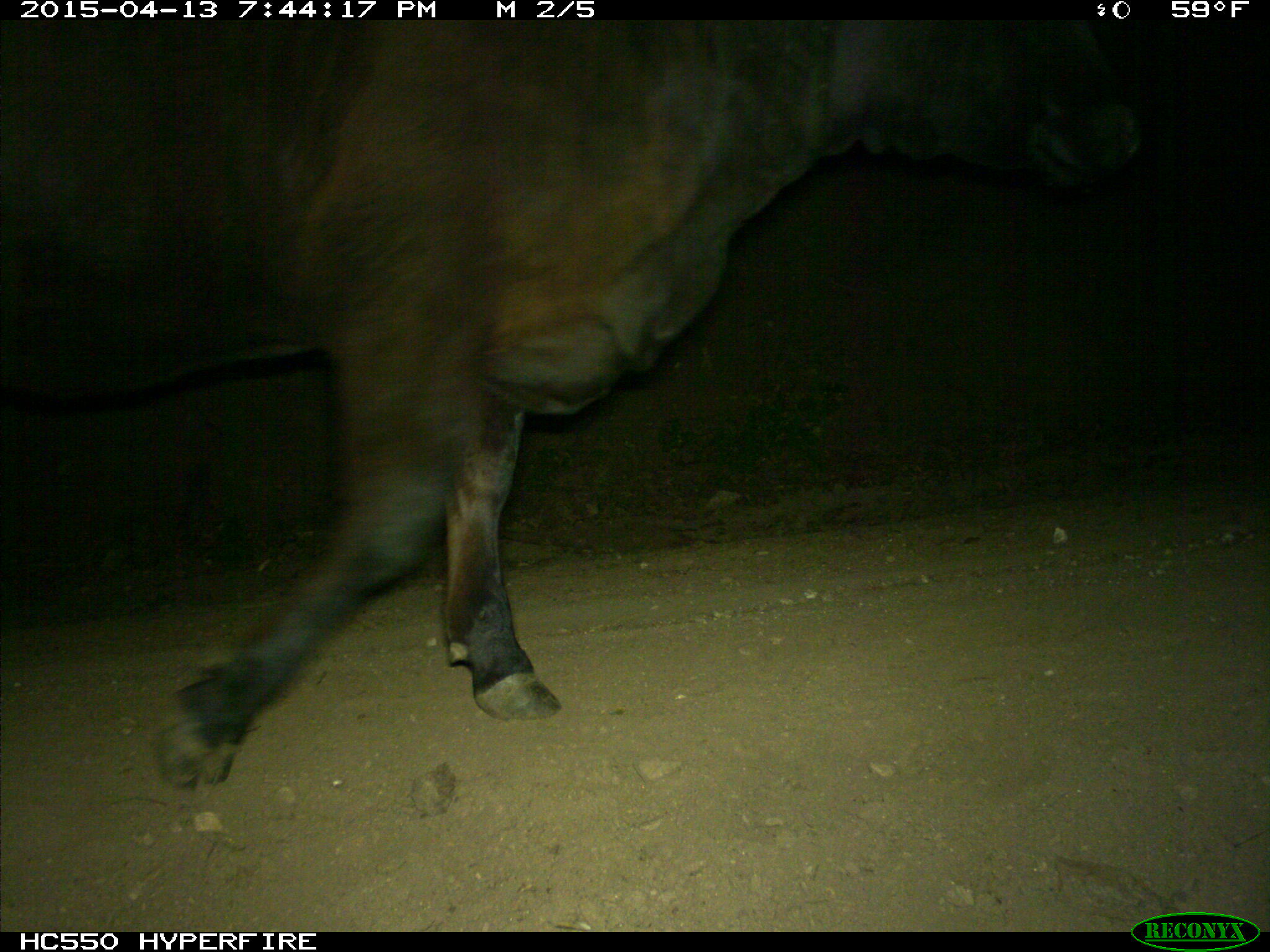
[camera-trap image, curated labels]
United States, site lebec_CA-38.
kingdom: Animalia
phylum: Chordata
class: Mammalia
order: Artiodactyla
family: Bovidae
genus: Bos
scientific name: Bos taurus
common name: domestic cow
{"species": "Bos taurus (domestic cow)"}